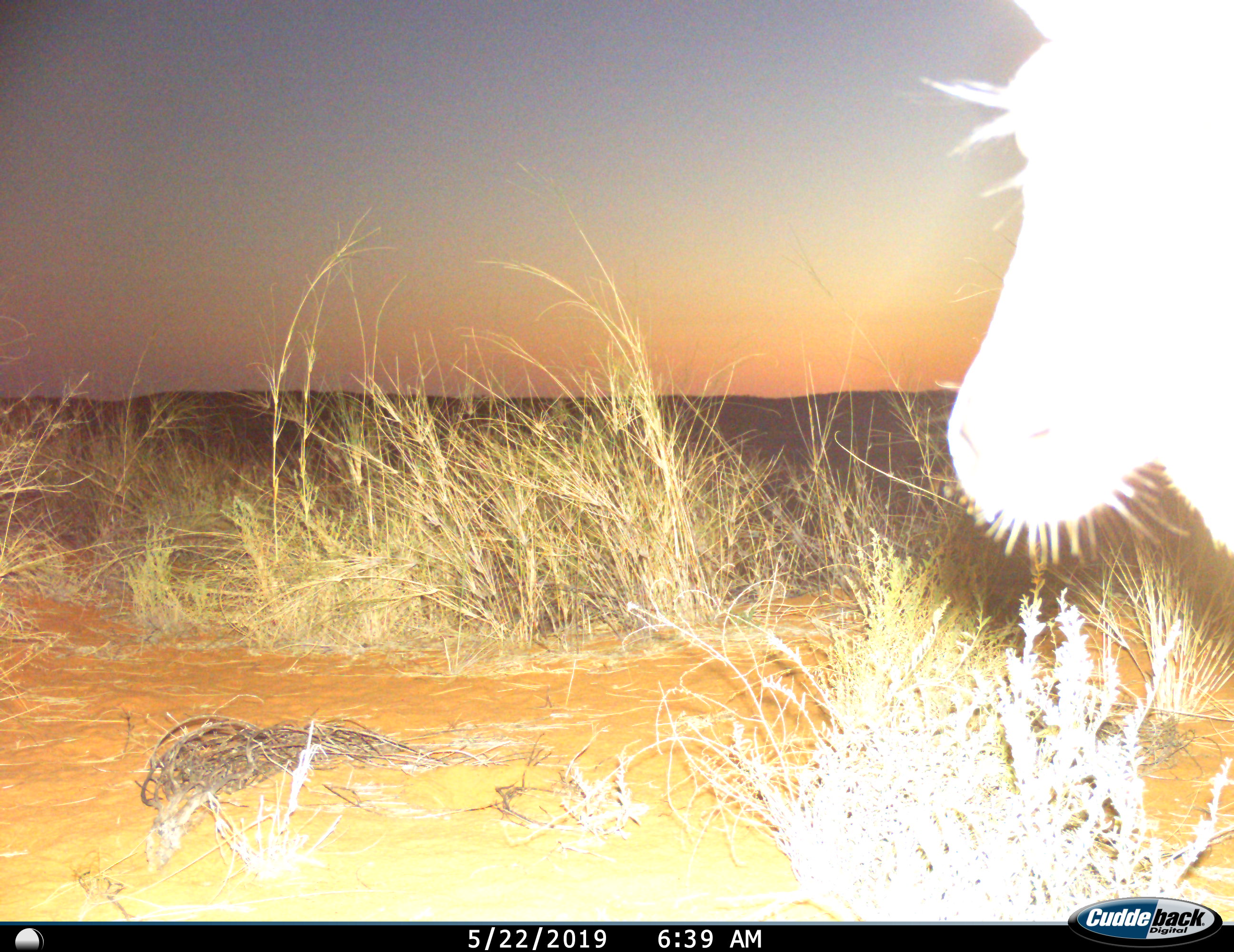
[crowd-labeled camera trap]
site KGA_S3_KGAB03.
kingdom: Animalia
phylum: Chordata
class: Mammalia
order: Artiodactyla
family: Bovidae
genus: Antidorcas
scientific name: Antidorcas marsupialis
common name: springbok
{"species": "springbok (Antidorcas marsupialis)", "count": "1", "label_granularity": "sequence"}